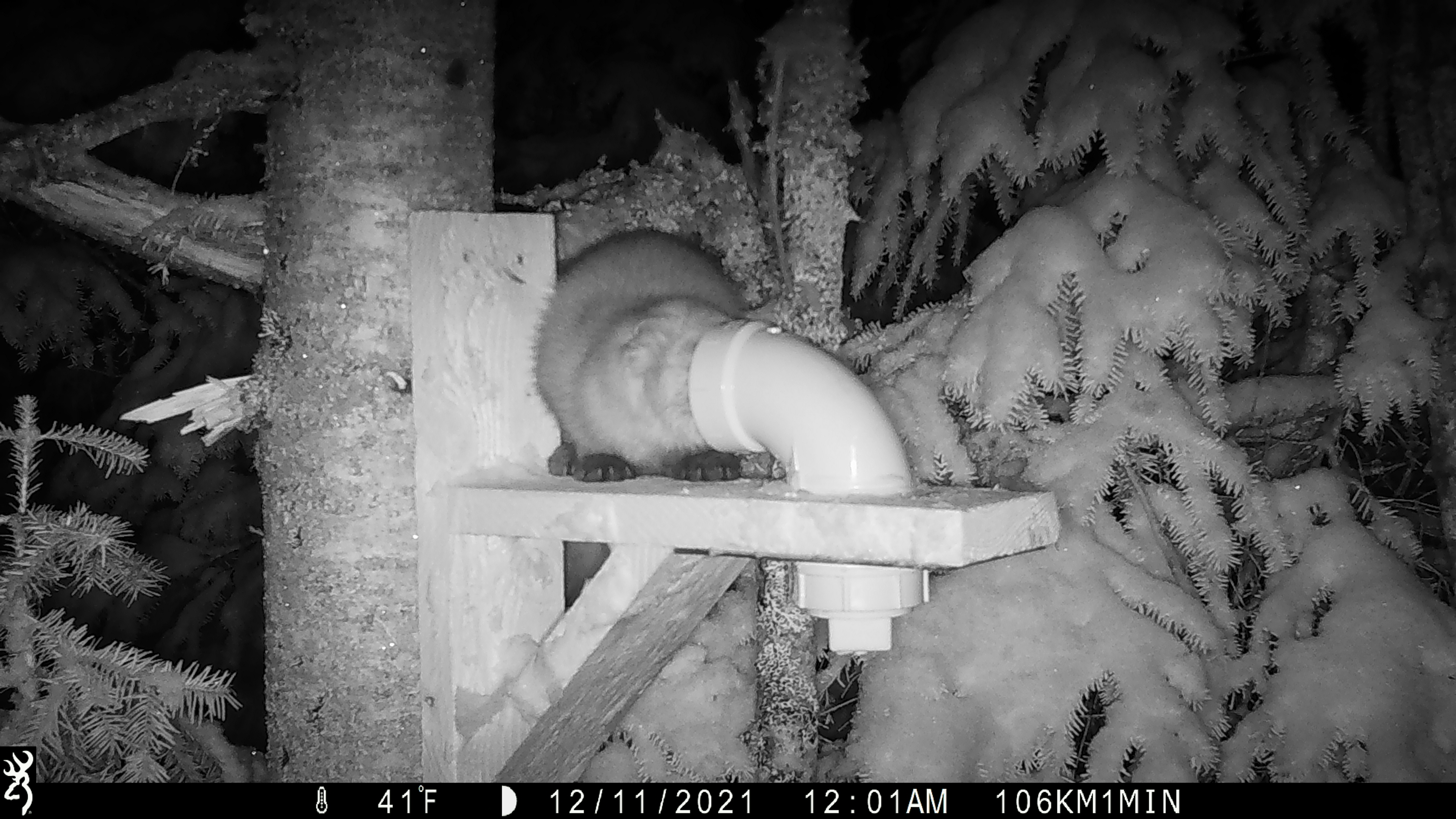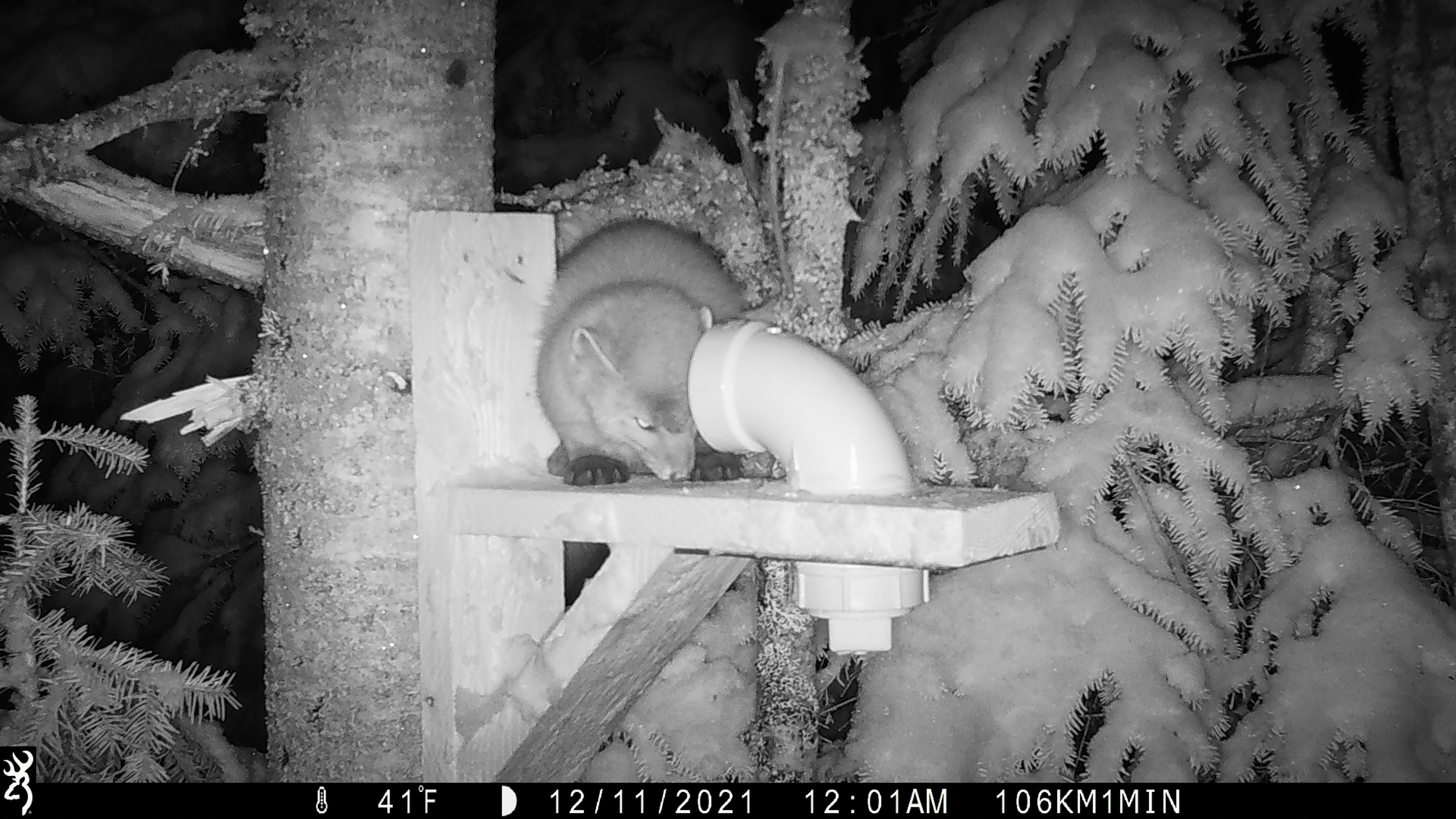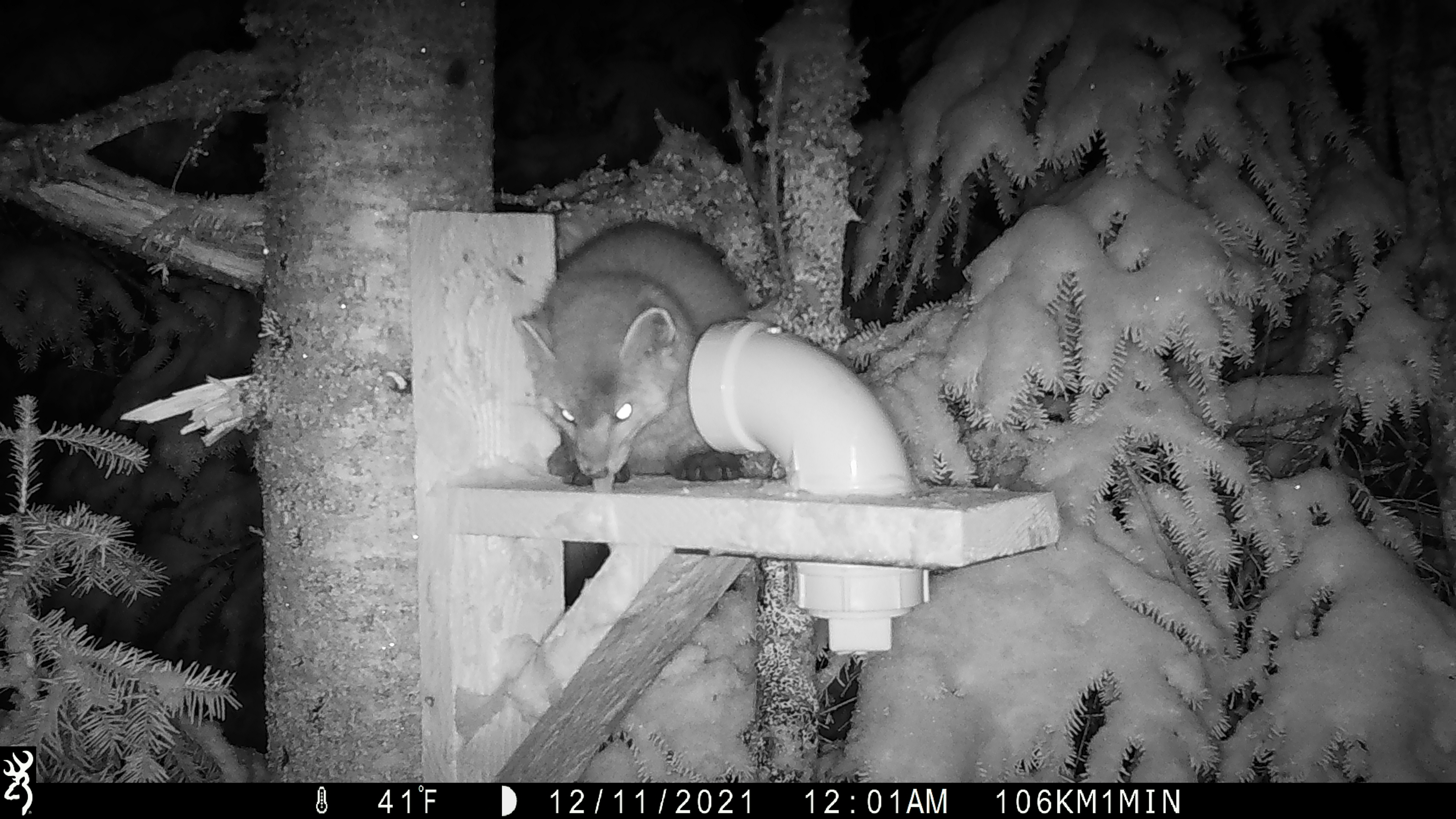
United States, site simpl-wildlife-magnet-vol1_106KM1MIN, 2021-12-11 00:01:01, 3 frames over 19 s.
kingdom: Animalia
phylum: Chordata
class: Mammalia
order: Carnivora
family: Mustelidae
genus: Martes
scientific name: Martes americana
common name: american marten